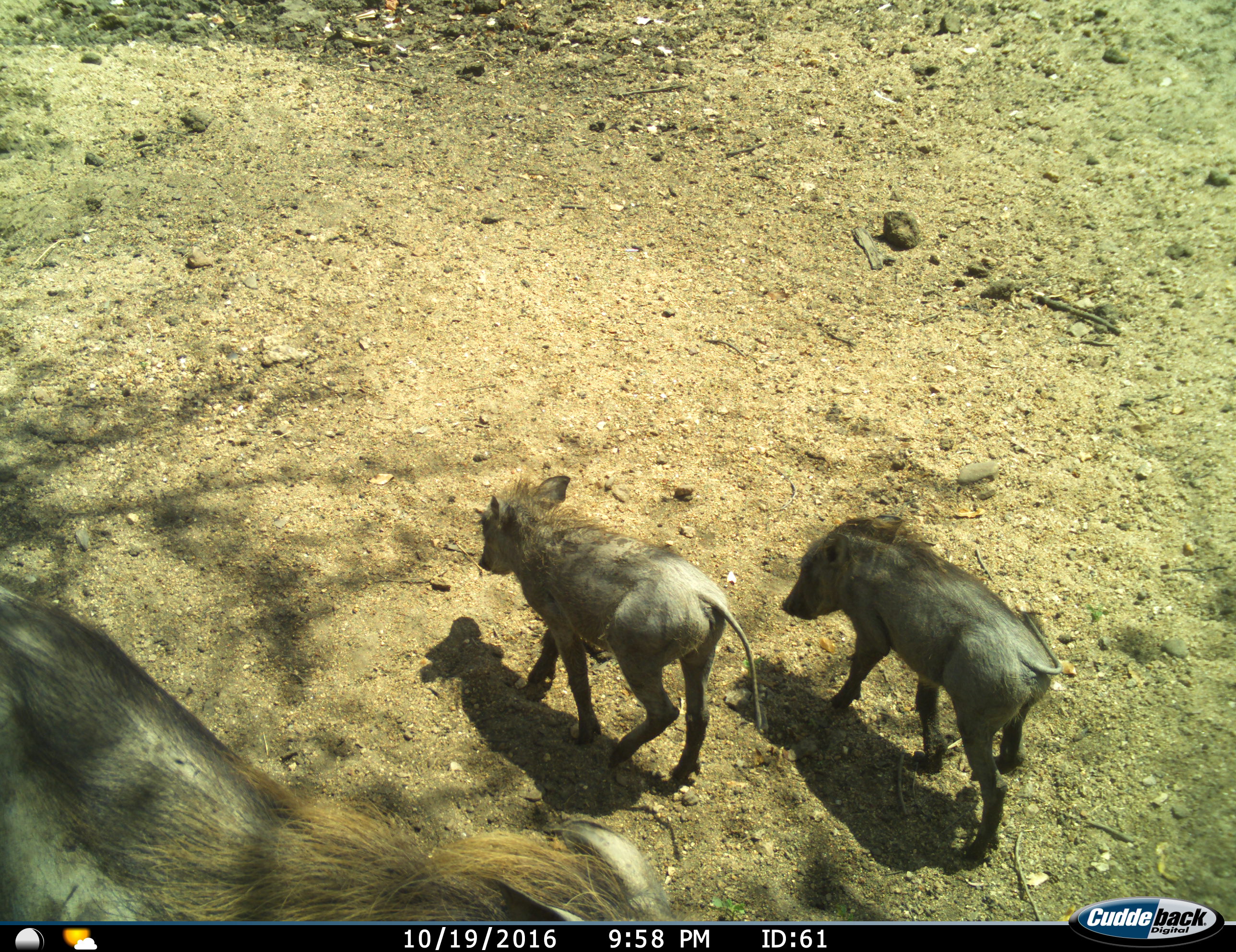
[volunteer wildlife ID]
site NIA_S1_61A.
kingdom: Animalia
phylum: Chordata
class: Mammalia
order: Artiodactyla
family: Suidae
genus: Phacochoerus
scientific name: Phacochoerus africanus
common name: warthog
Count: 3.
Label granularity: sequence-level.